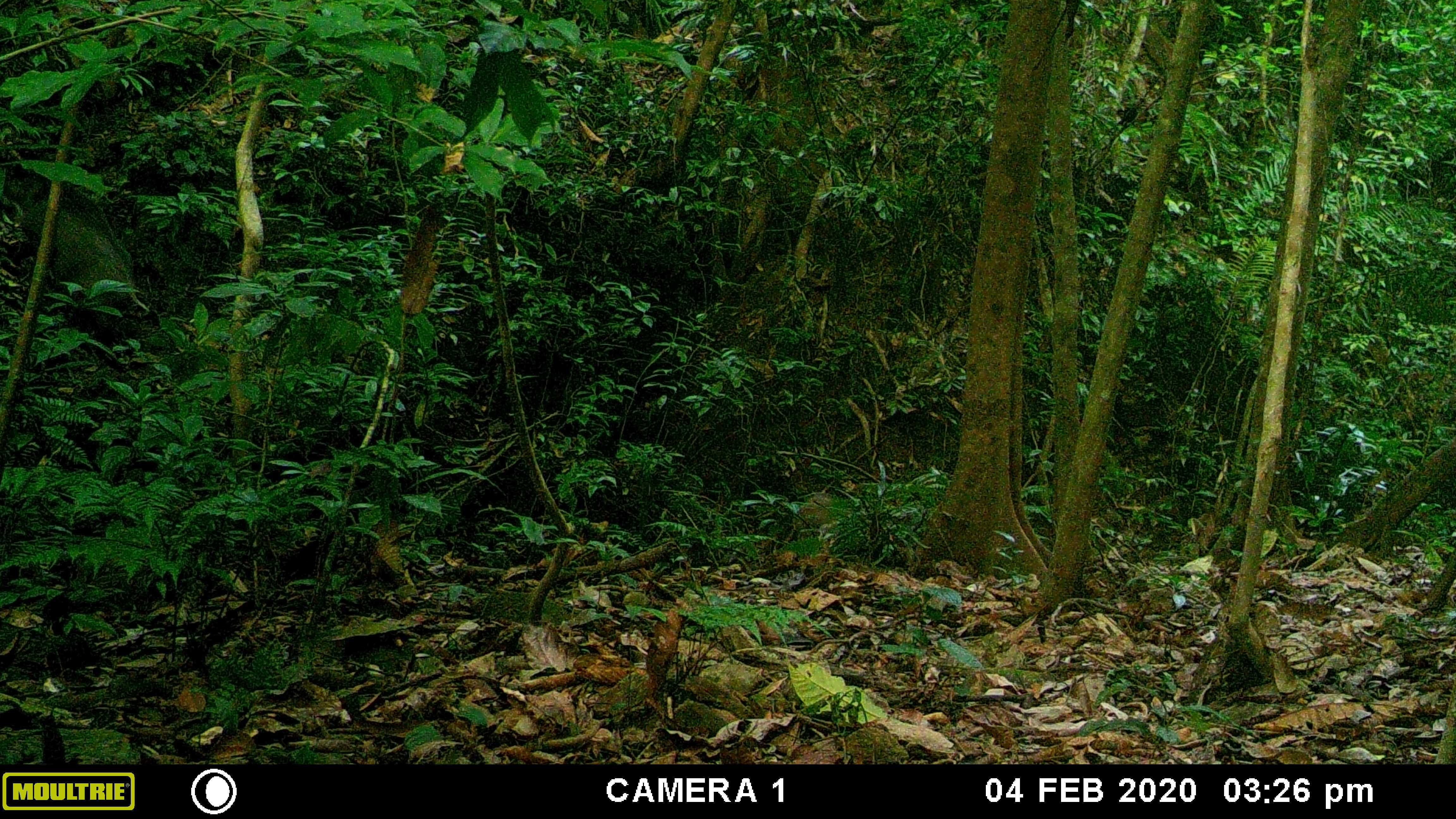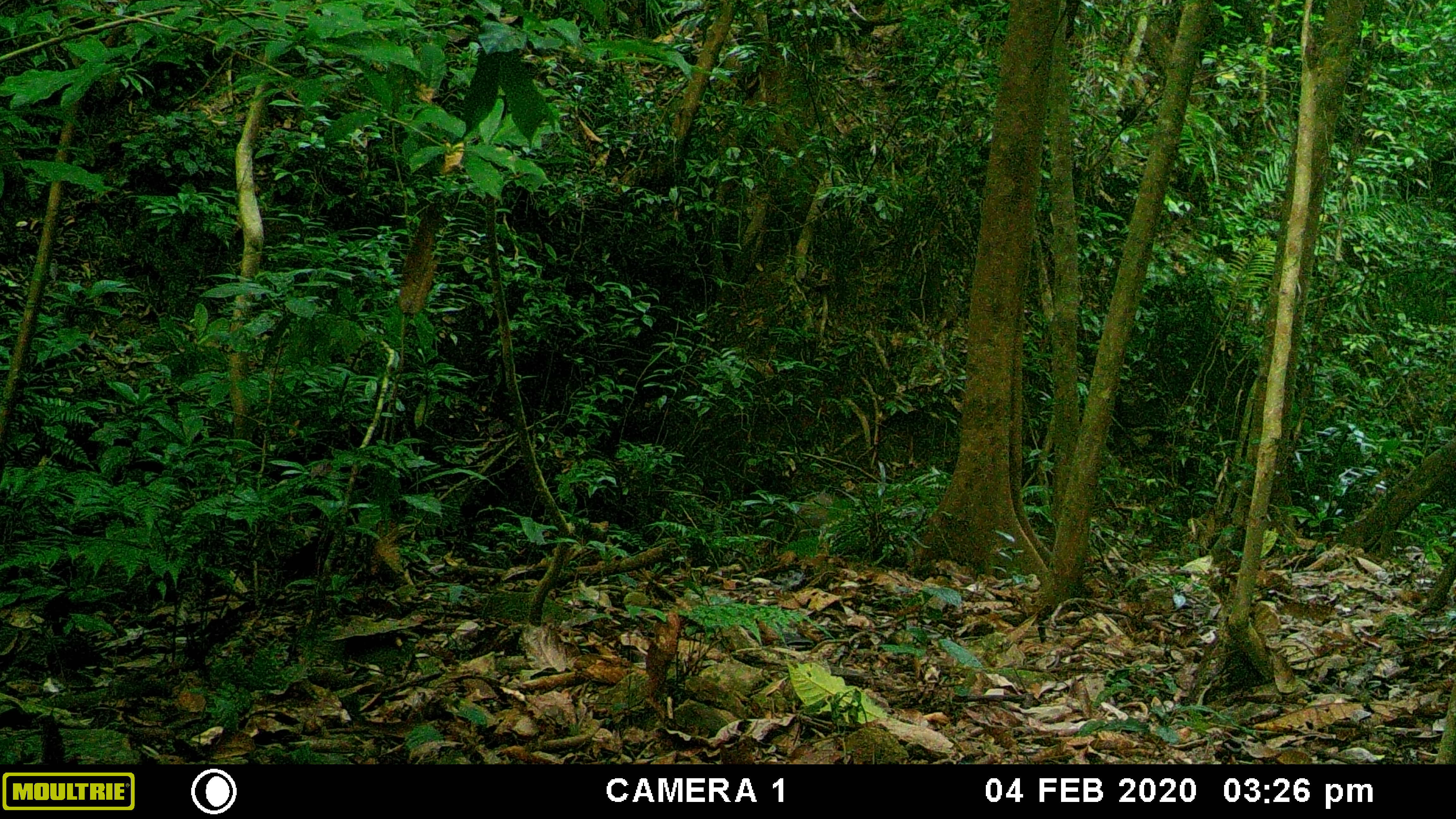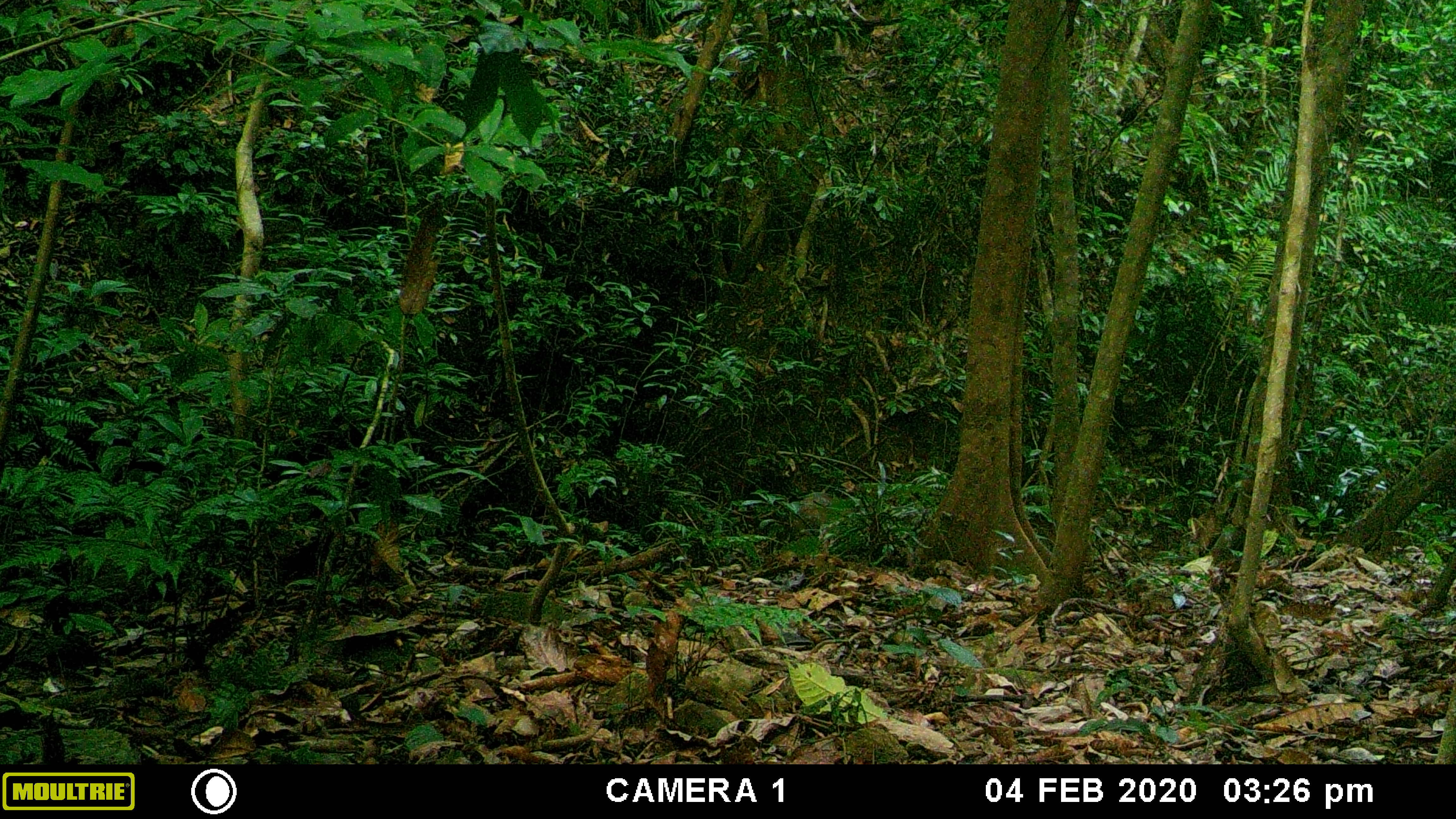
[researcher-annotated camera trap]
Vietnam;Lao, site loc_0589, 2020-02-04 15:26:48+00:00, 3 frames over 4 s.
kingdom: Animalia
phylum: Chordata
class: Mammalia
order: Artiodactyla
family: Suidae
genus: Sus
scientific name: Sus scrofa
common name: eurasian wild pig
Eurasian wild pig (Sus scrofa). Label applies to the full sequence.